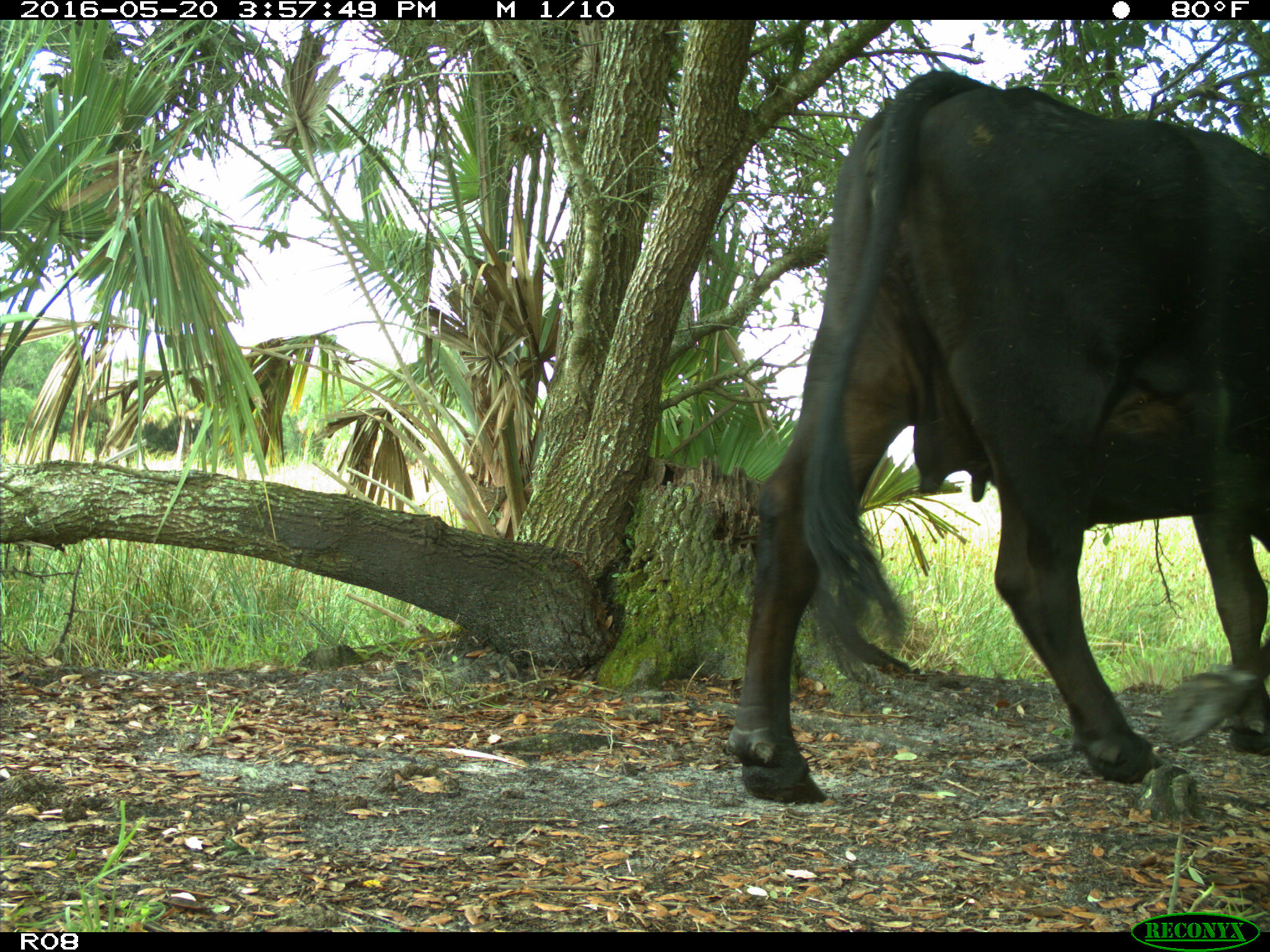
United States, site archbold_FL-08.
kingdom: Animalia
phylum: Chordata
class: Mammalia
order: Artiodactyla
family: Bovidae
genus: Bos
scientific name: Bos taurus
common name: domestic cow